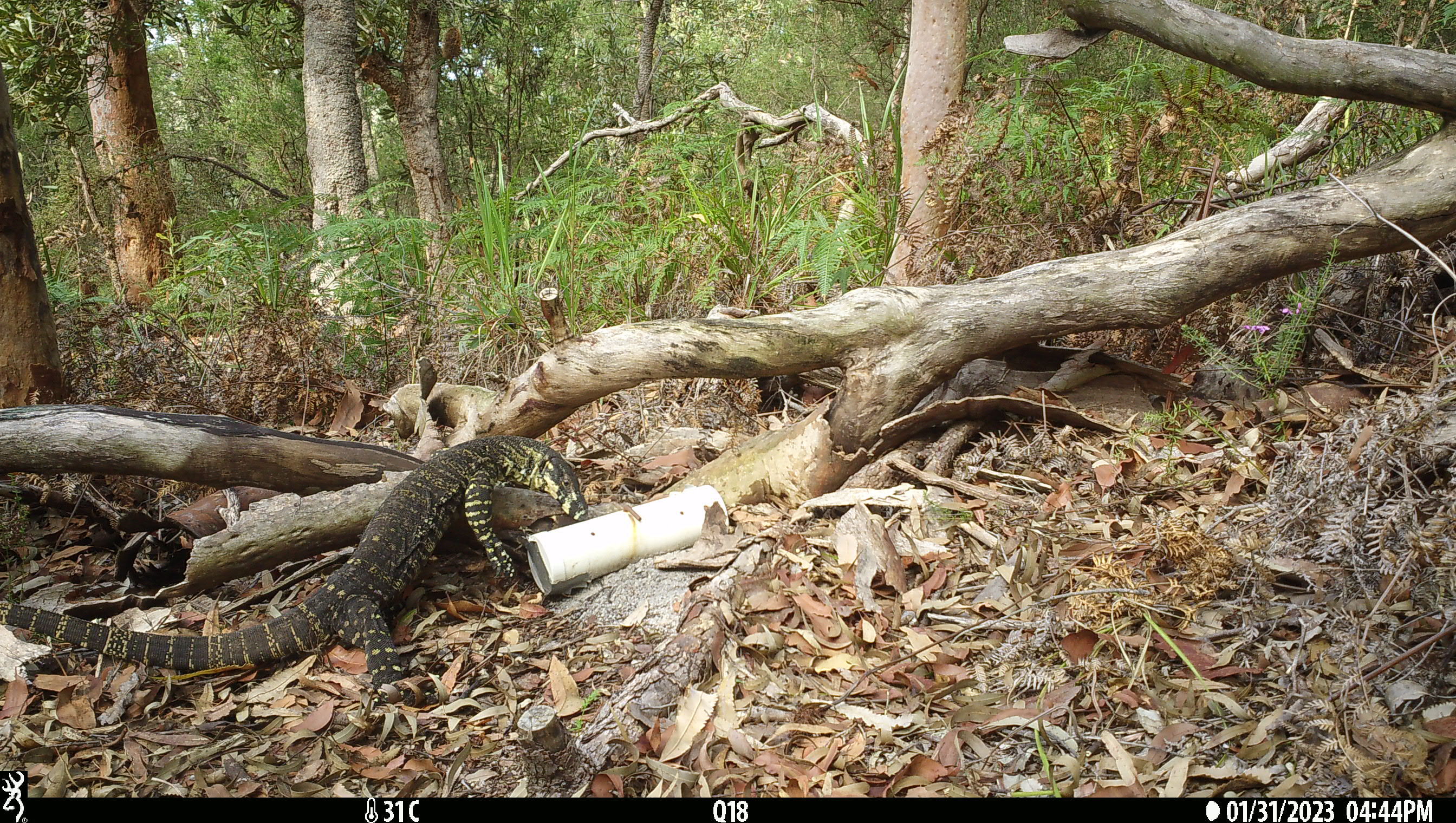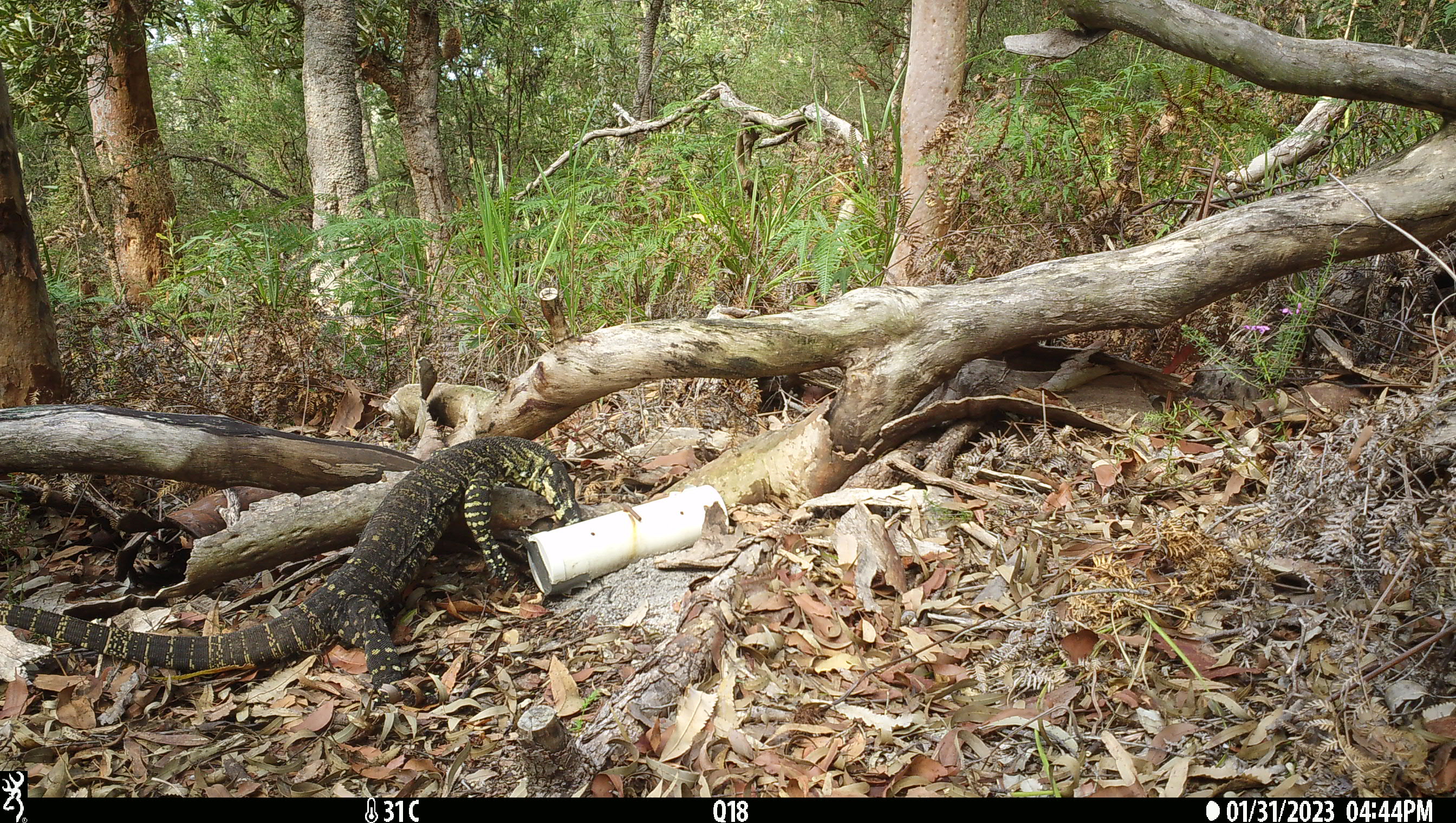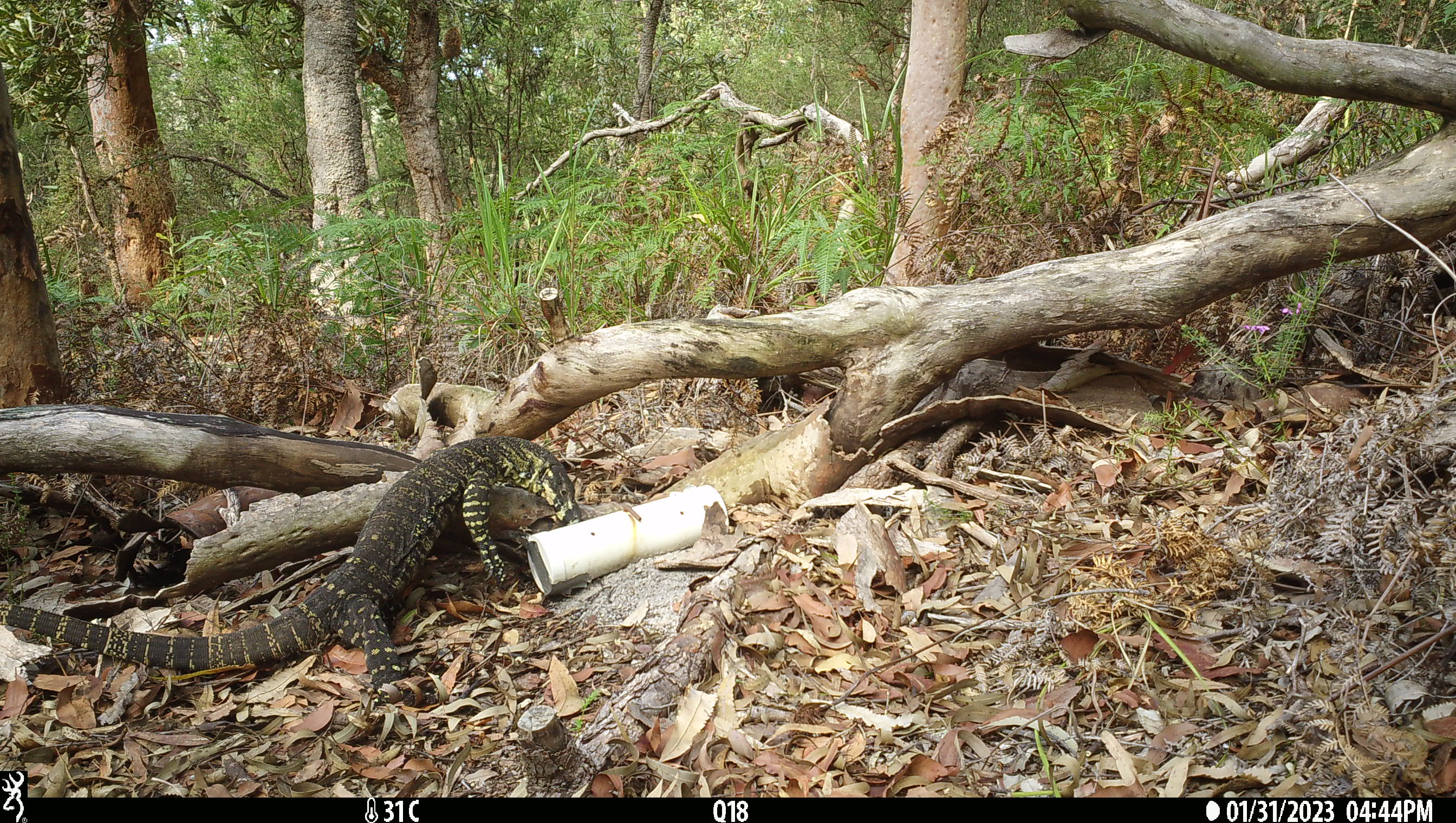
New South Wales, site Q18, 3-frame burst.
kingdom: Animalia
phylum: Chordata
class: Reptilia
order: Squamata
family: Varanidae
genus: Varanus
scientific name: Varanus varius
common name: lace monitor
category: goanna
Goanna (lace monitor) (Varanus varius).